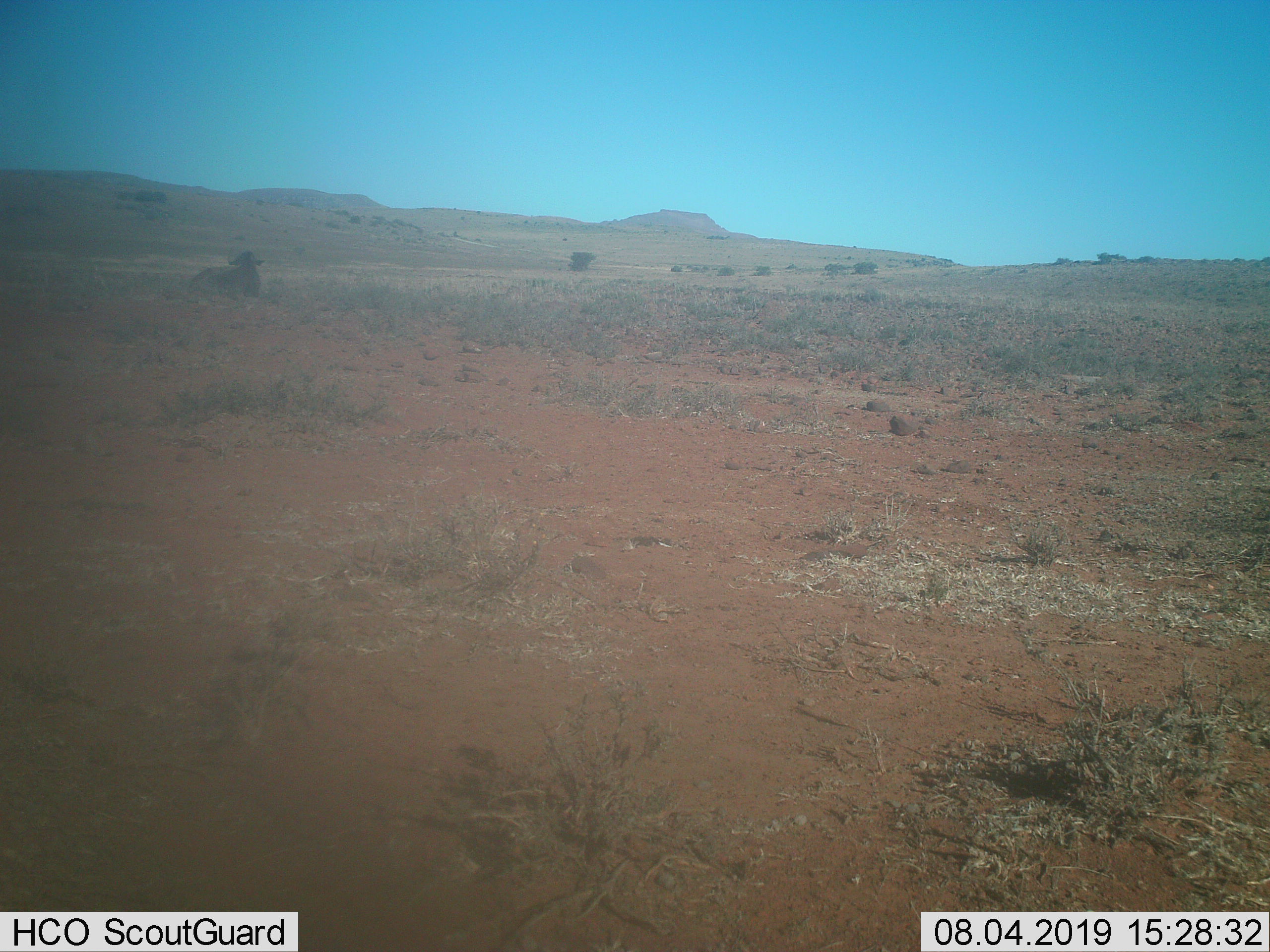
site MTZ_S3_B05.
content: unidentified animal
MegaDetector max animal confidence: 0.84